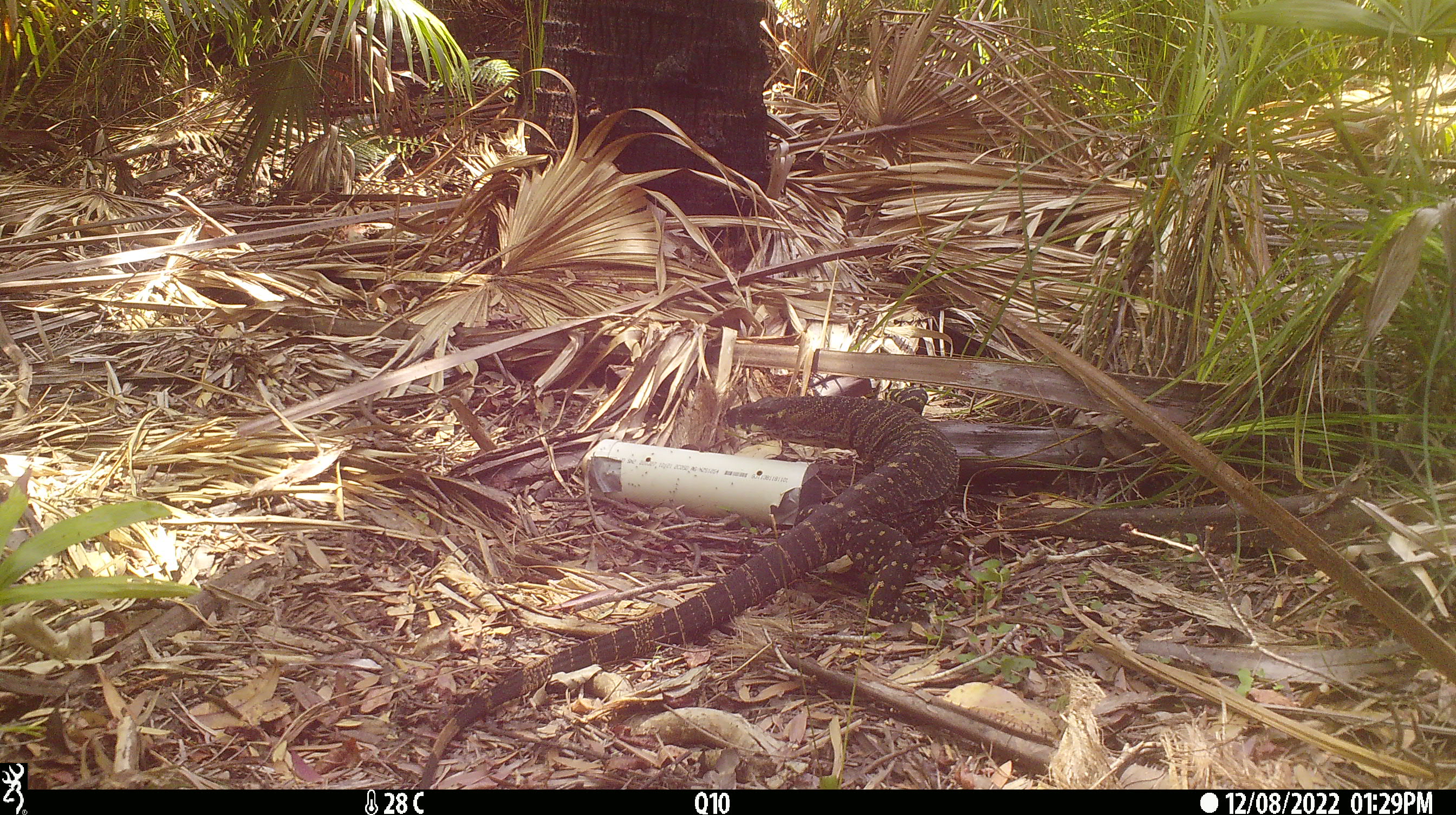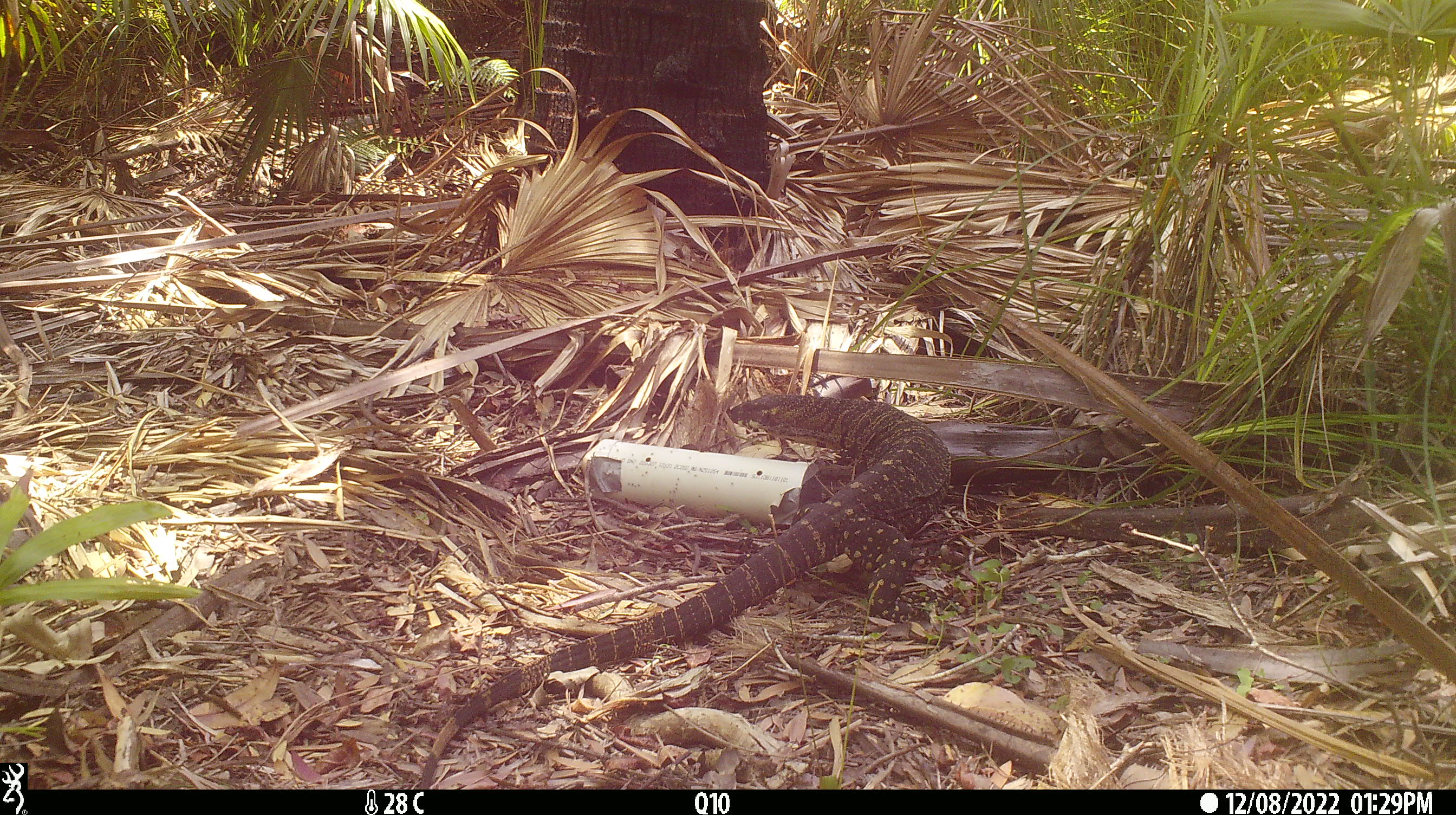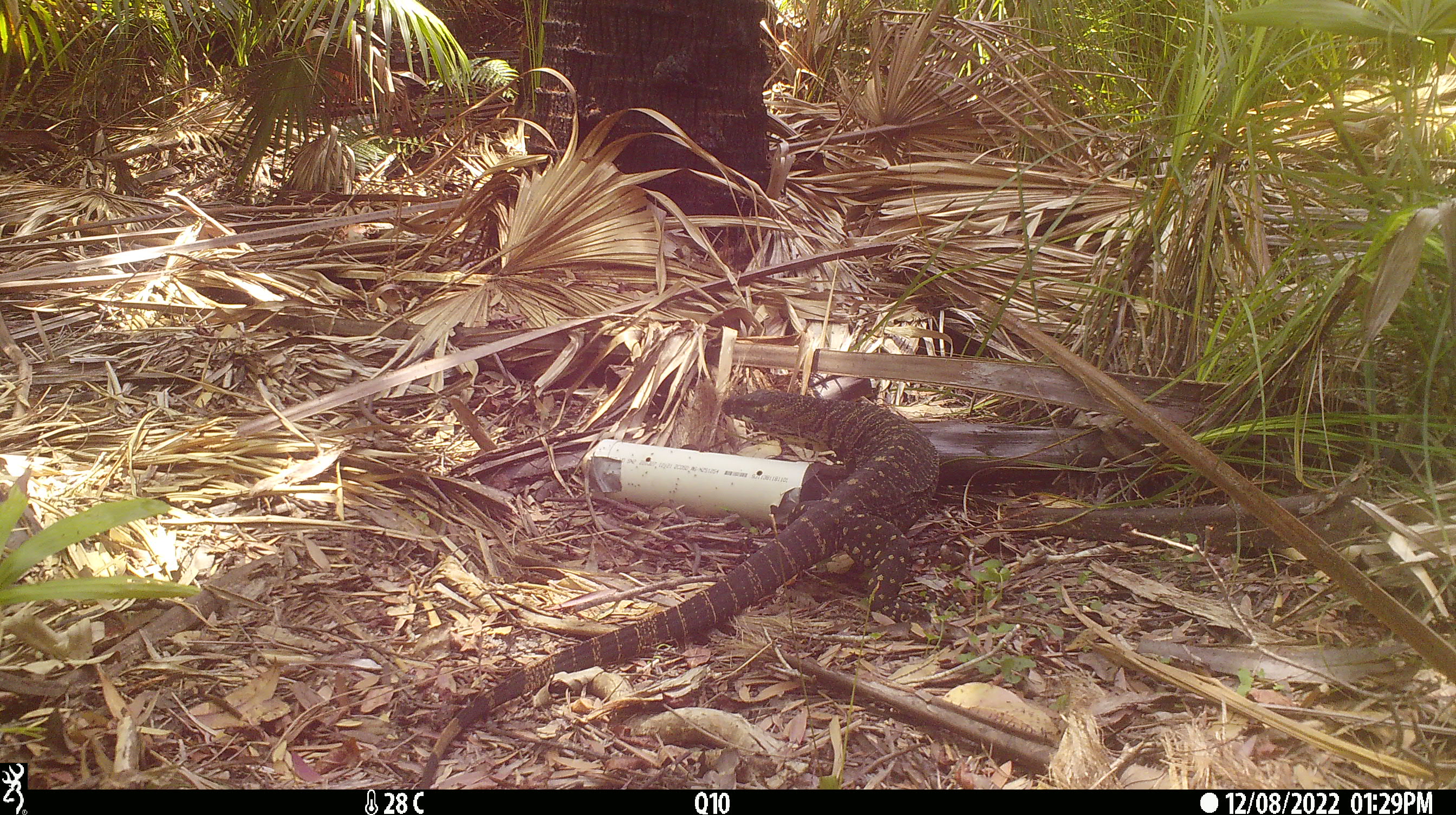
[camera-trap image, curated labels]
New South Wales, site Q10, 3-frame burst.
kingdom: Animalia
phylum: Chordata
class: Reptilia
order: Squamata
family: Varanidae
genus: Varanus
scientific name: Varanus varius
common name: lace monitor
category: goanna